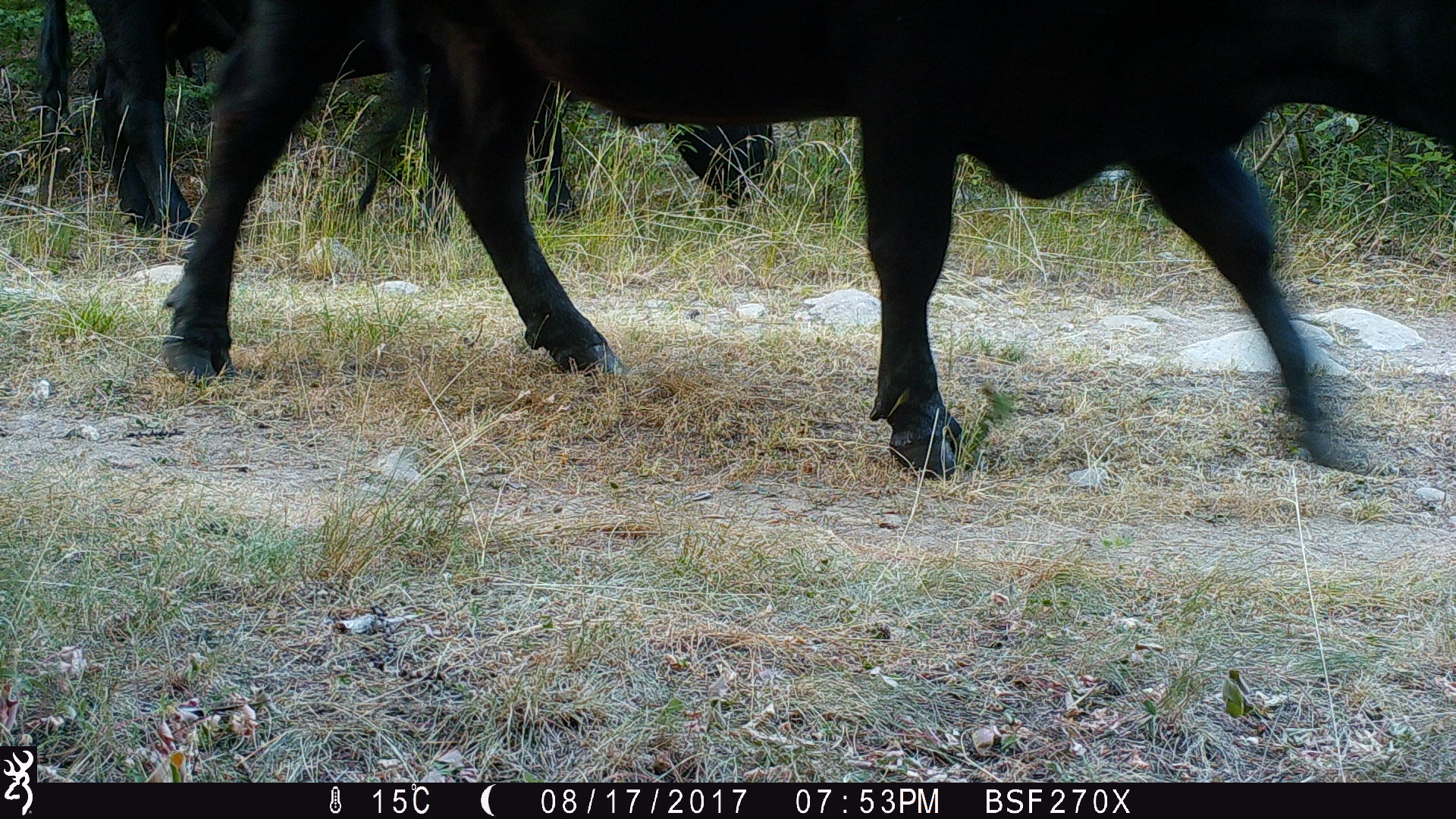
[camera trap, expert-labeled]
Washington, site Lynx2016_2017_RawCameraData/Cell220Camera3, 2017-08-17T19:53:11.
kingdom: Animalia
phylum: Chordata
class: Mammalia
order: Artiodactyla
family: Bovidae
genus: Bos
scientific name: Bos taurus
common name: domestic cattle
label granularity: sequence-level